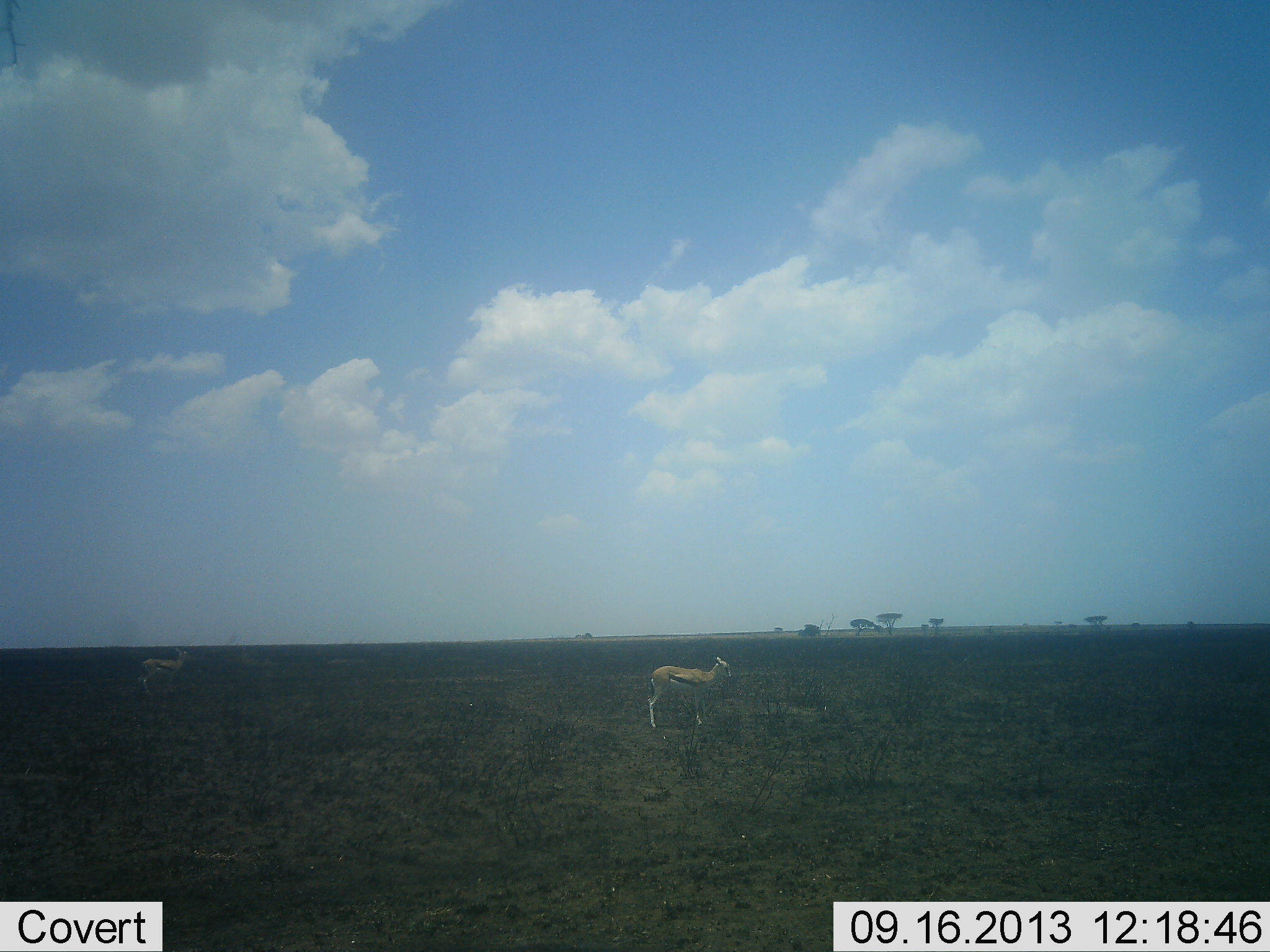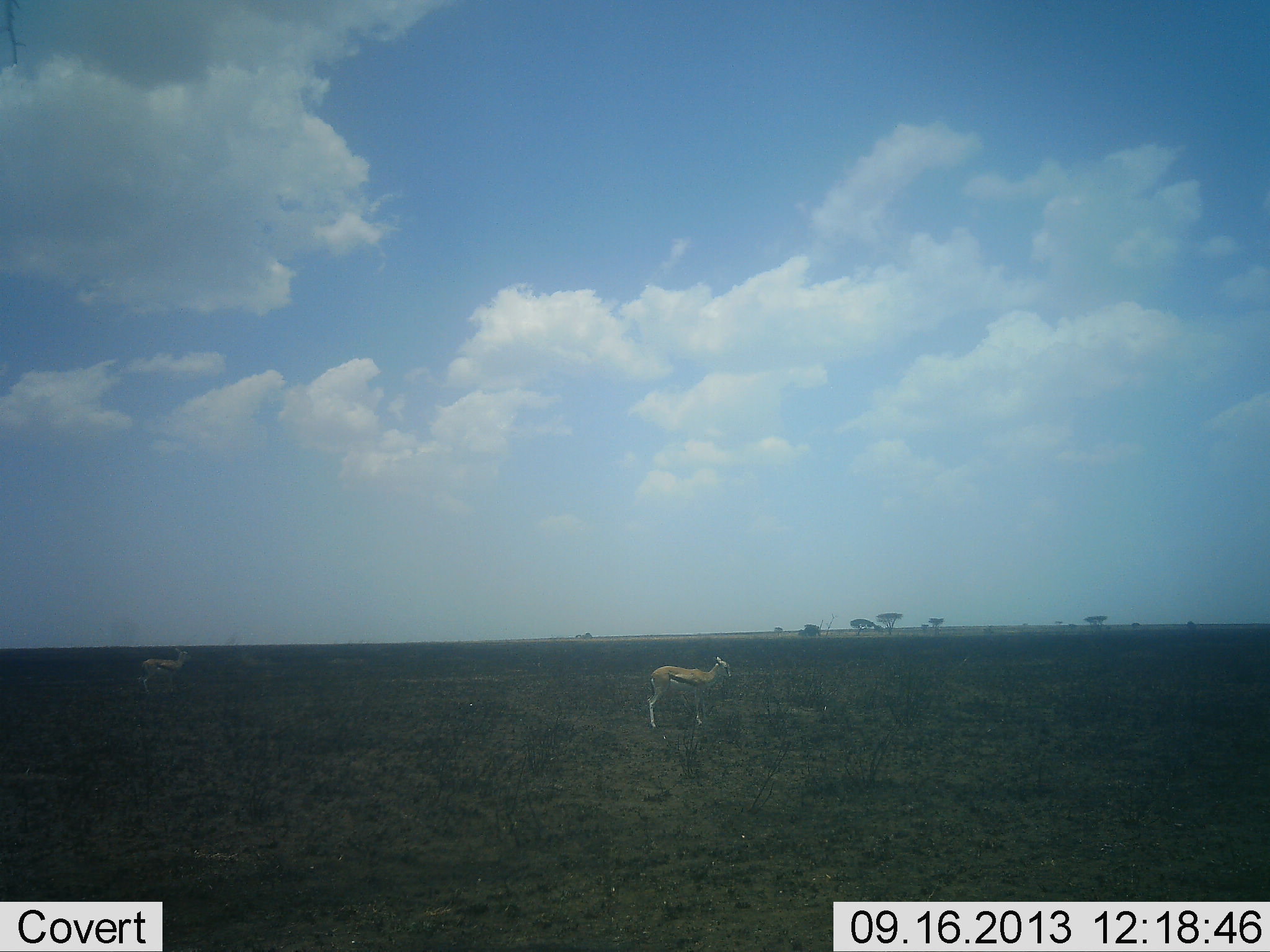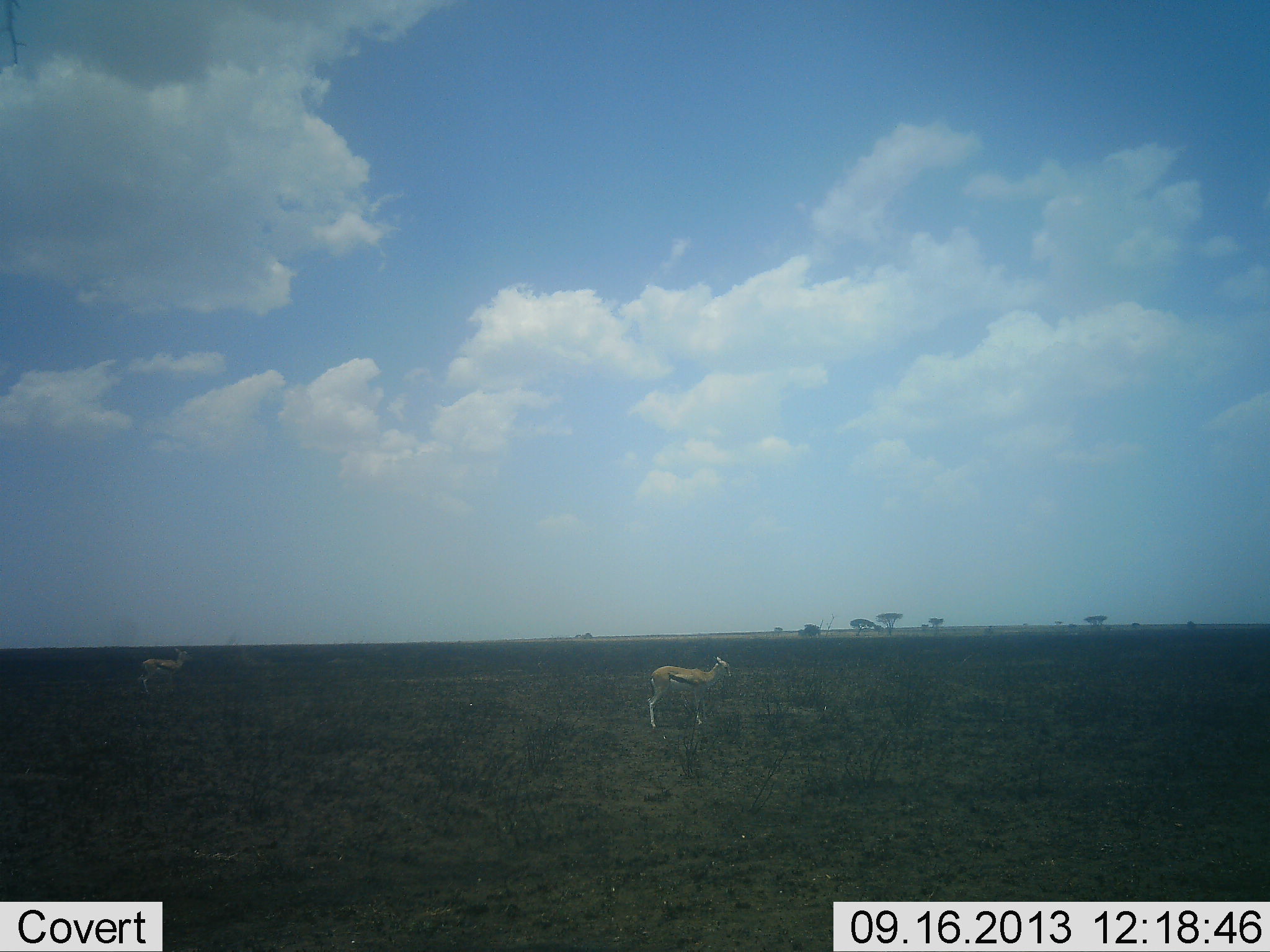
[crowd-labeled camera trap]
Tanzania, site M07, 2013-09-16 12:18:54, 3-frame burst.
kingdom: Animalia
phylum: Chordata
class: Mammalia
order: Artiodactyla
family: Bovidae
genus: Eudorcas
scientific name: Eudorcas thomsonii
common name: thomson's gazelle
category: gazellethomsons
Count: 2.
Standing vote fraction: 100%.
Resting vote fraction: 0%.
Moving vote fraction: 0%.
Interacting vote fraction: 0%.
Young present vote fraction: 4%.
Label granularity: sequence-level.